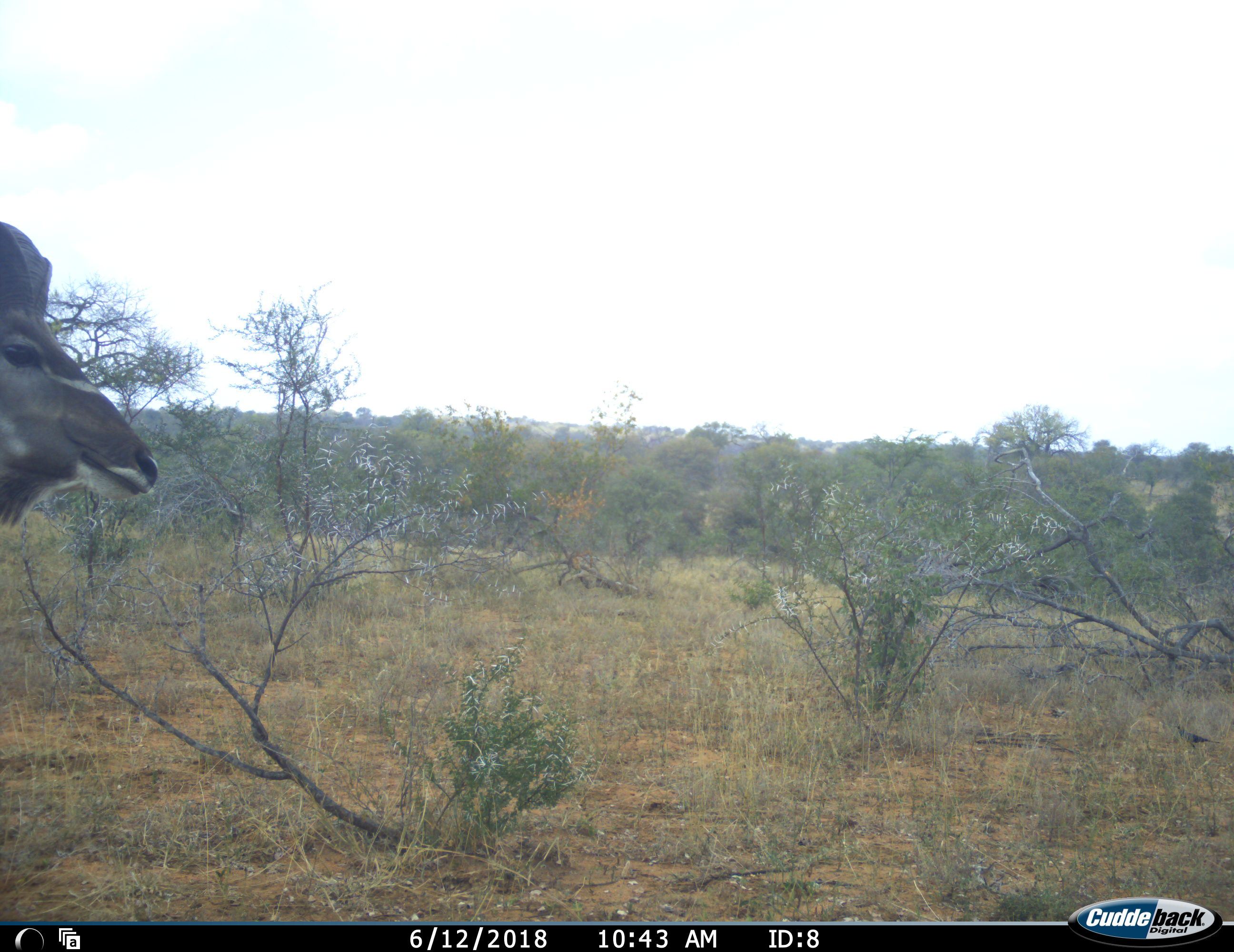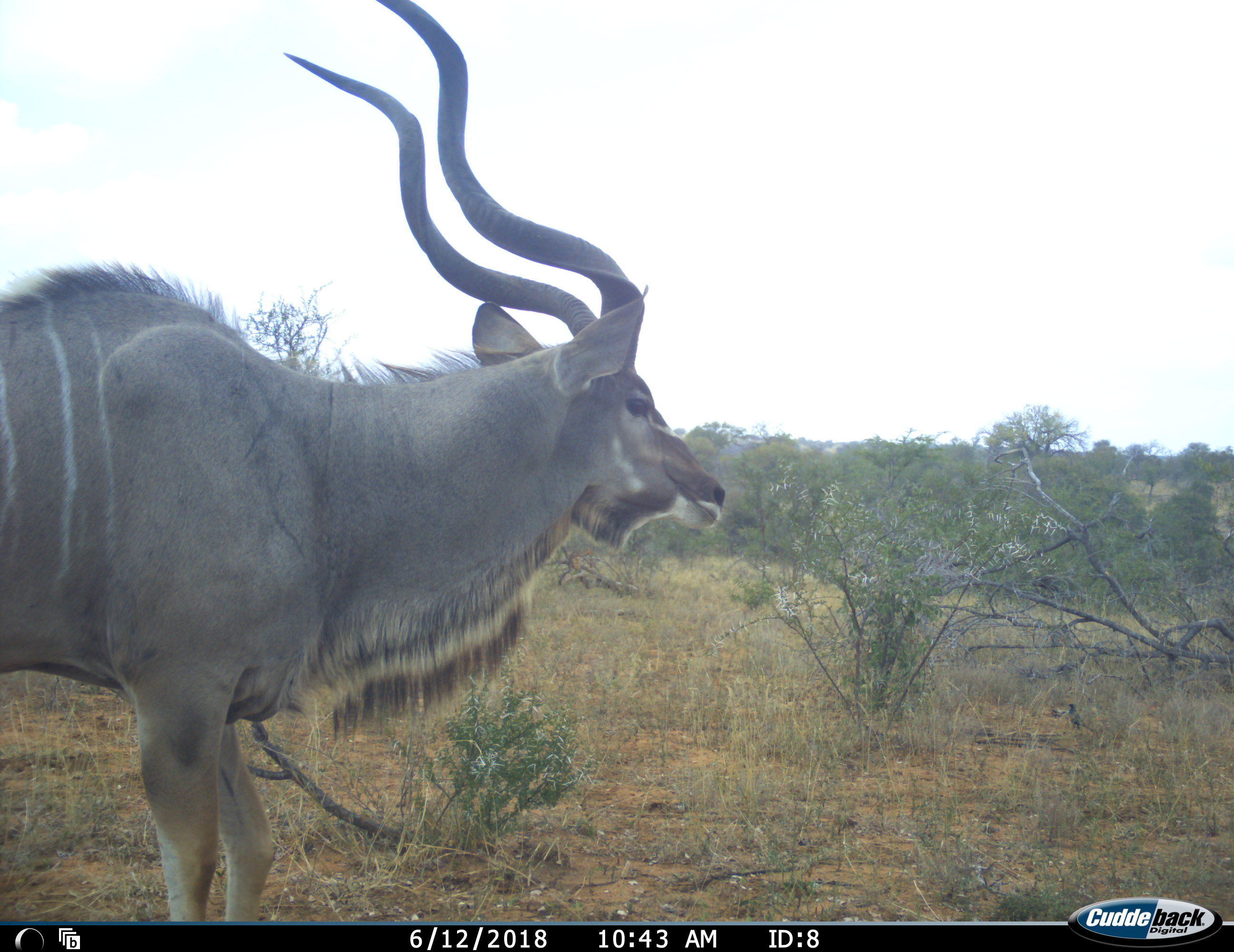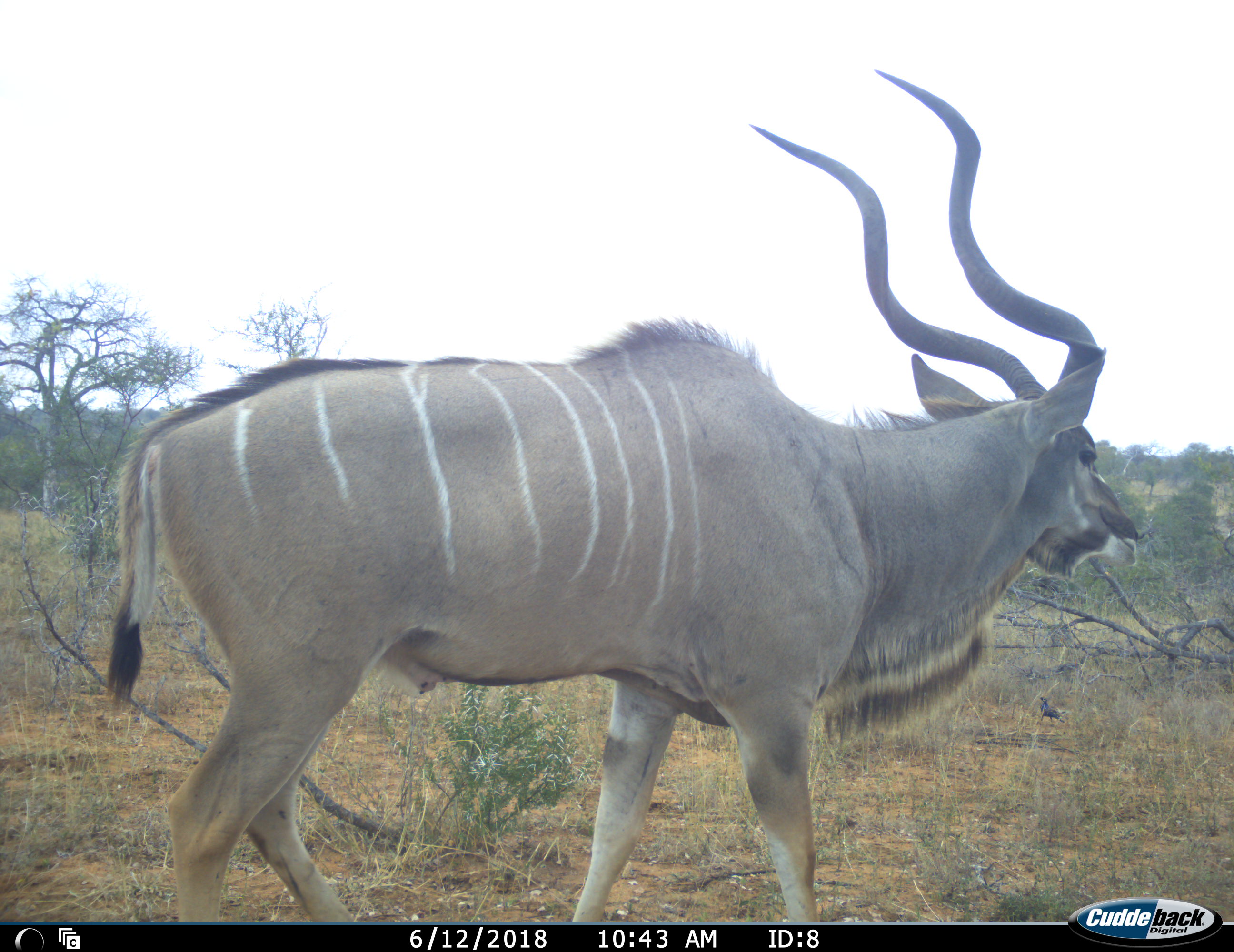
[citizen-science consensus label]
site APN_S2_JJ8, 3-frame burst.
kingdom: Animalia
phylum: Chordata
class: Mammalia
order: Artiodactyla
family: Bovidae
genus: Tragelaphus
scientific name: Tragelaphus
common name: kudu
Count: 1.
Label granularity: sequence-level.